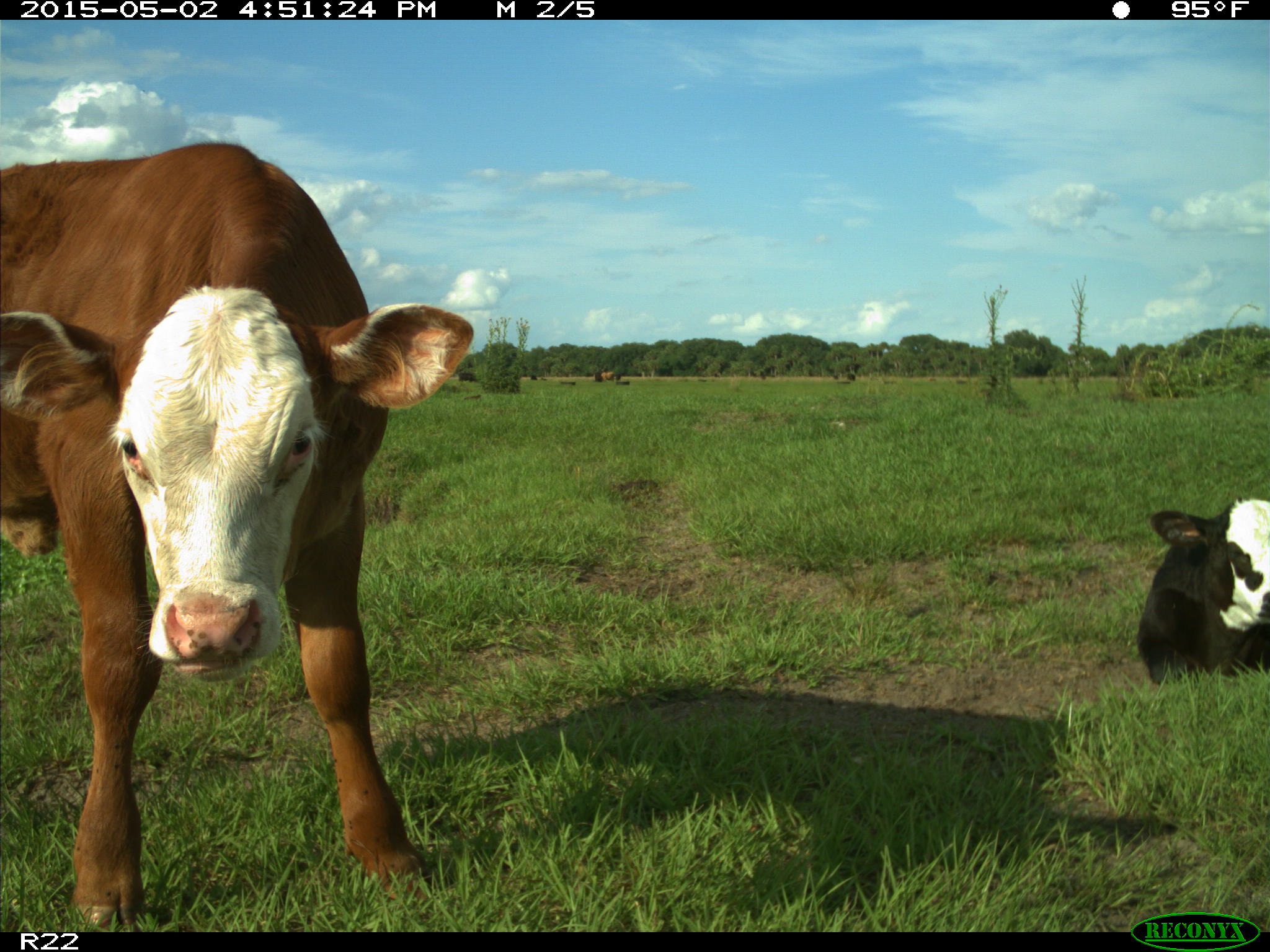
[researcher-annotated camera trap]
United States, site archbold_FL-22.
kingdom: Animalia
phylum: Chordata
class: Mammalia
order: Artiodactyla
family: Bovidae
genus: Bos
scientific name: Bos taurus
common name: domestic cow